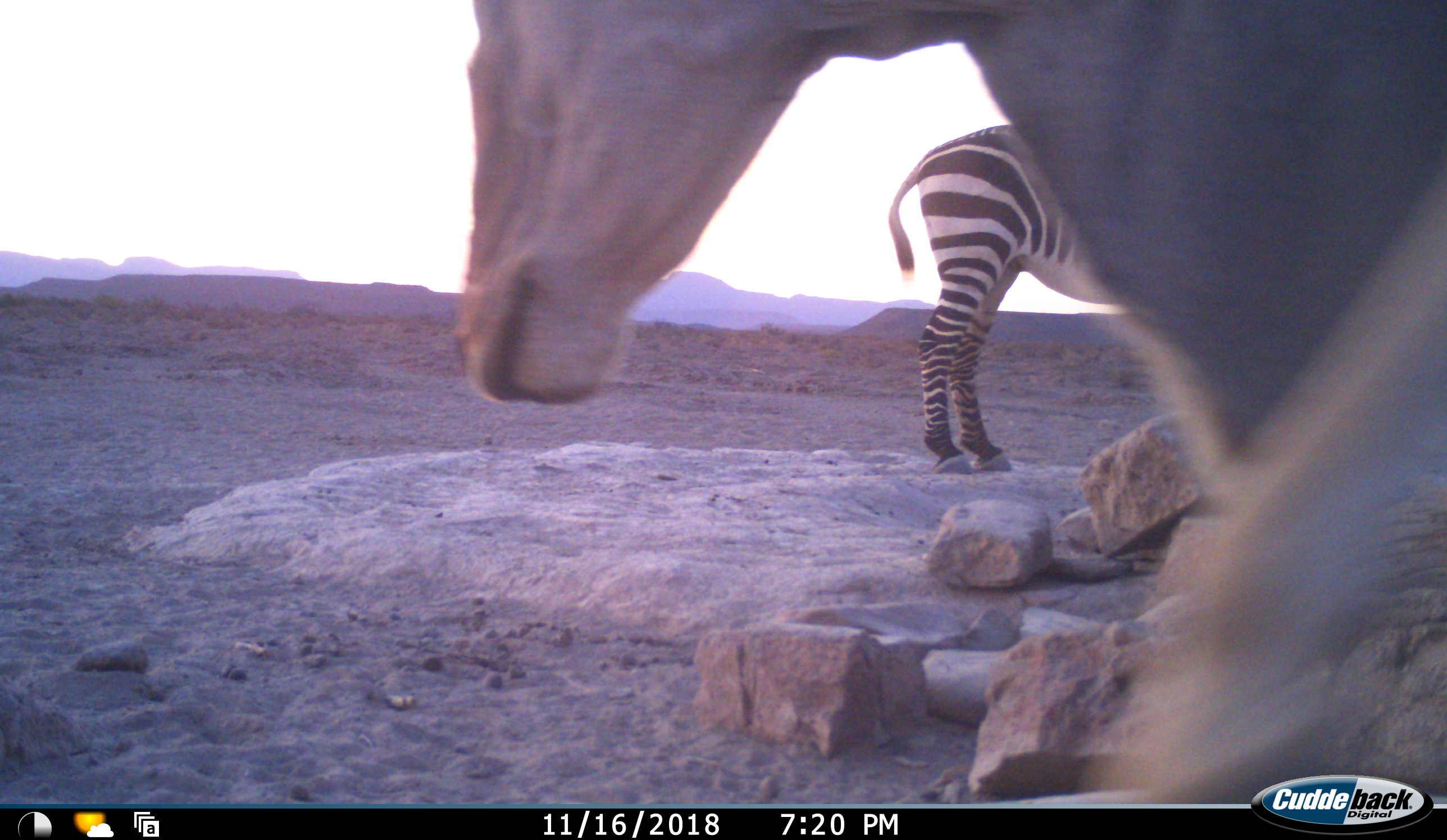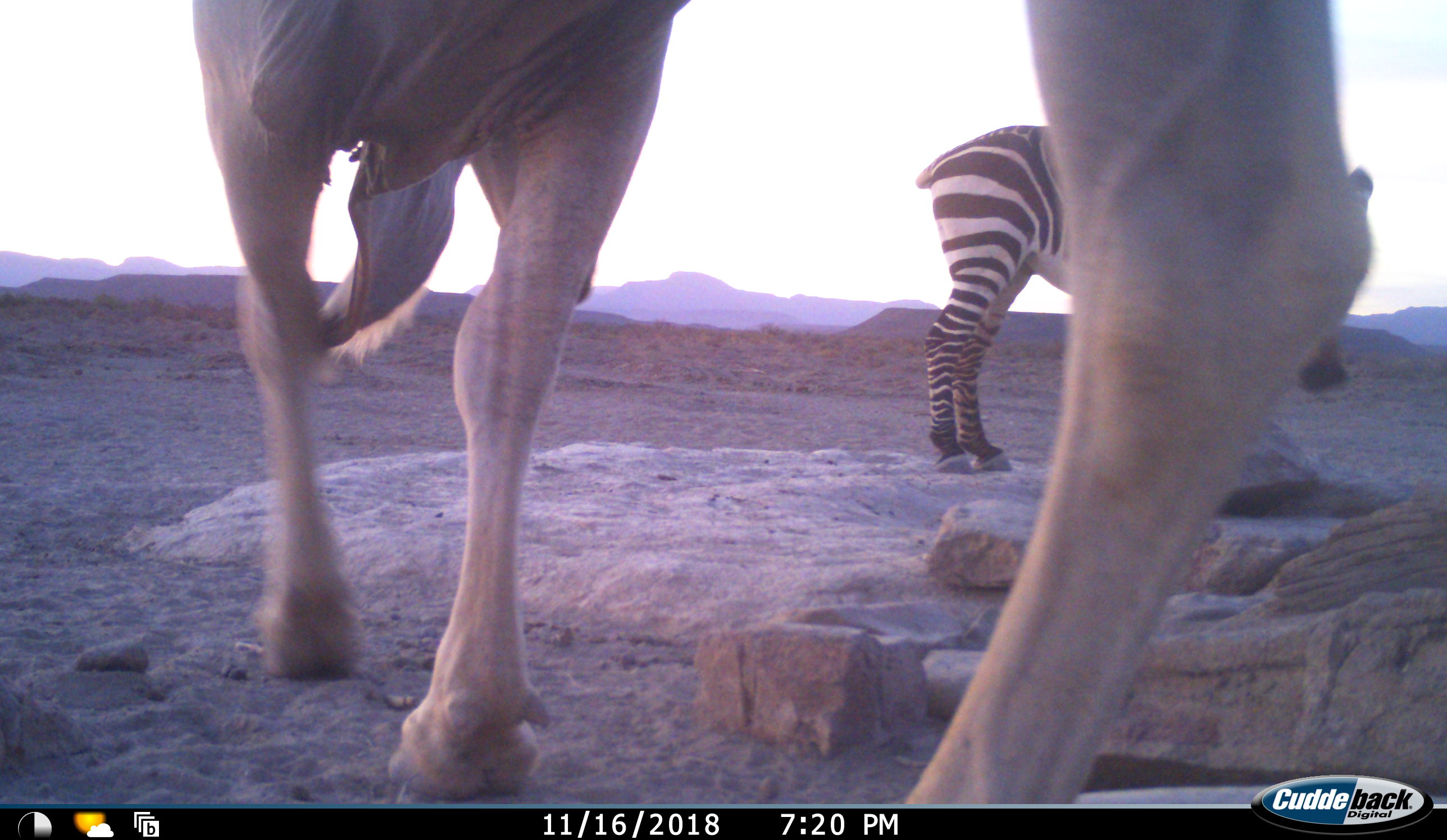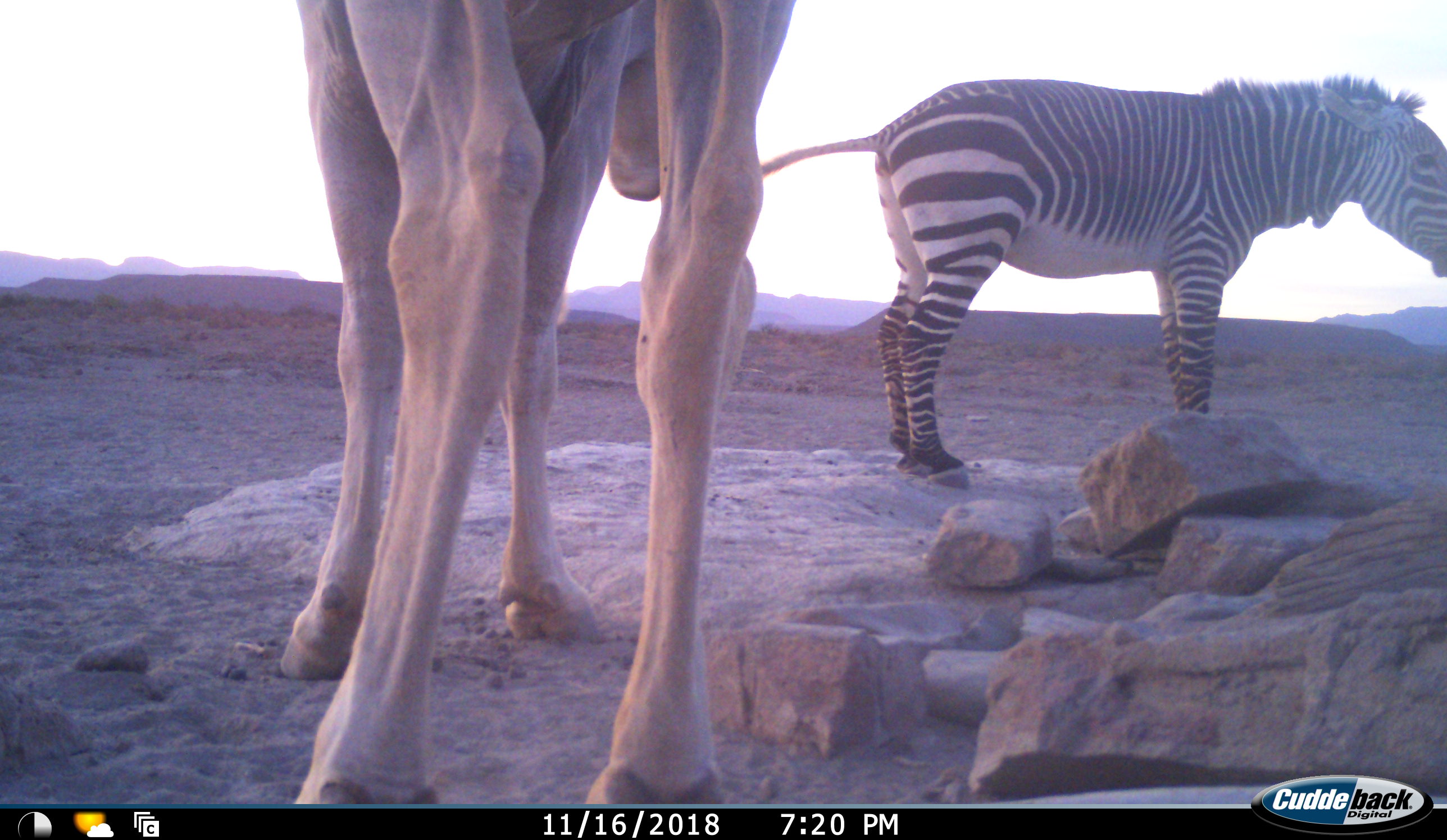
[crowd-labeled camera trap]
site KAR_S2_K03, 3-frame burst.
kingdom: Animalia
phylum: Chordata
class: Mammalia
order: Artiodactyla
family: Bovidae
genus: Tragelaphus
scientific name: Tragelaphus oryx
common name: eland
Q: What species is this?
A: Eland (Tragelaphus oryx).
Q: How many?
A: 1.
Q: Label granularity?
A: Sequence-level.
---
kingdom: Animalia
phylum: Chordata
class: Mammalia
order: Perissodactyla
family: Equidae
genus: Equus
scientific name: Equus zebra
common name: mountain zebra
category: zebramountain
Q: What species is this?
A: Zebramountain (mountain zebra) (Equus zebra).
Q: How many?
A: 1.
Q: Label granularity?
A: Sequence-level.